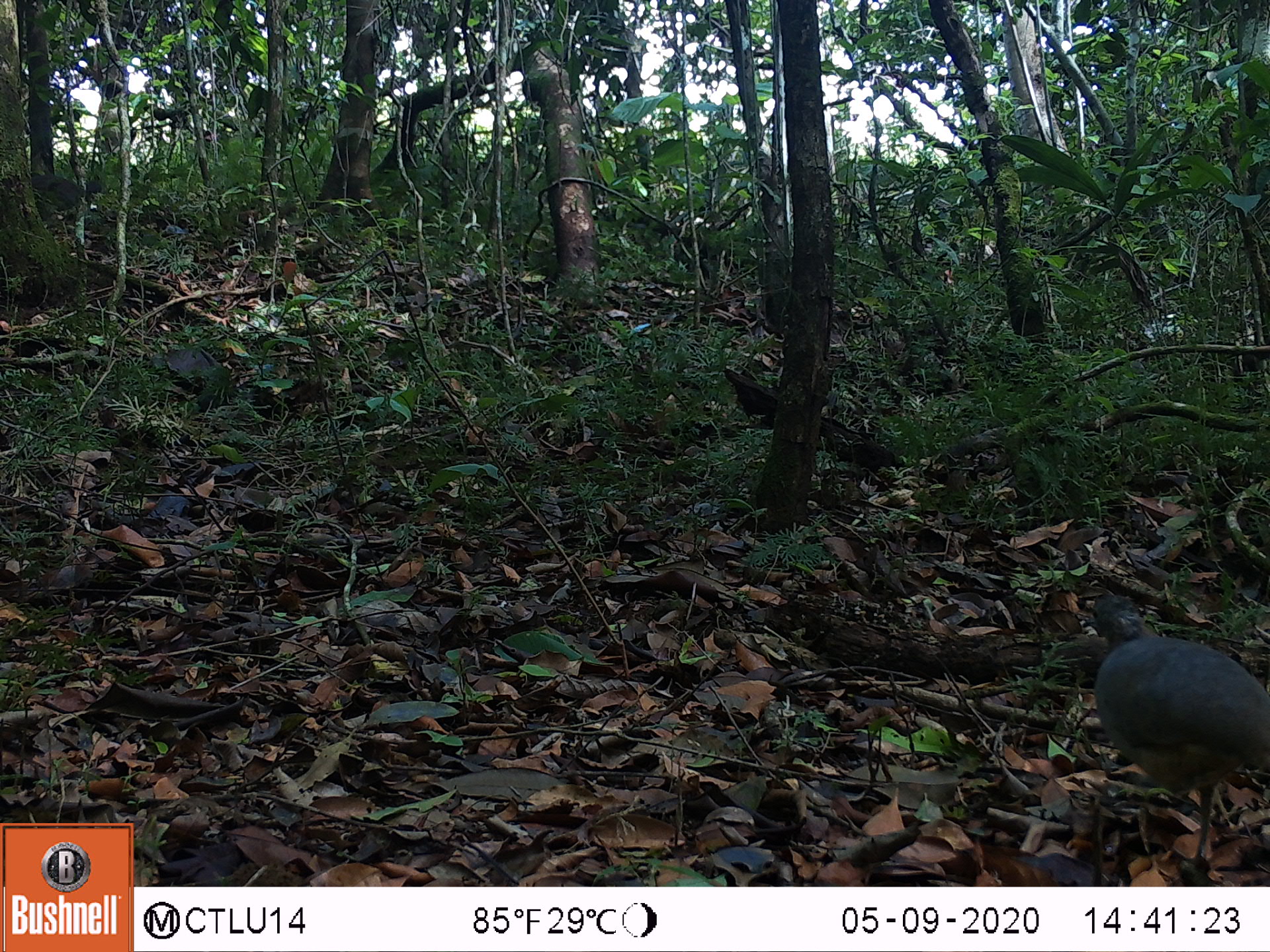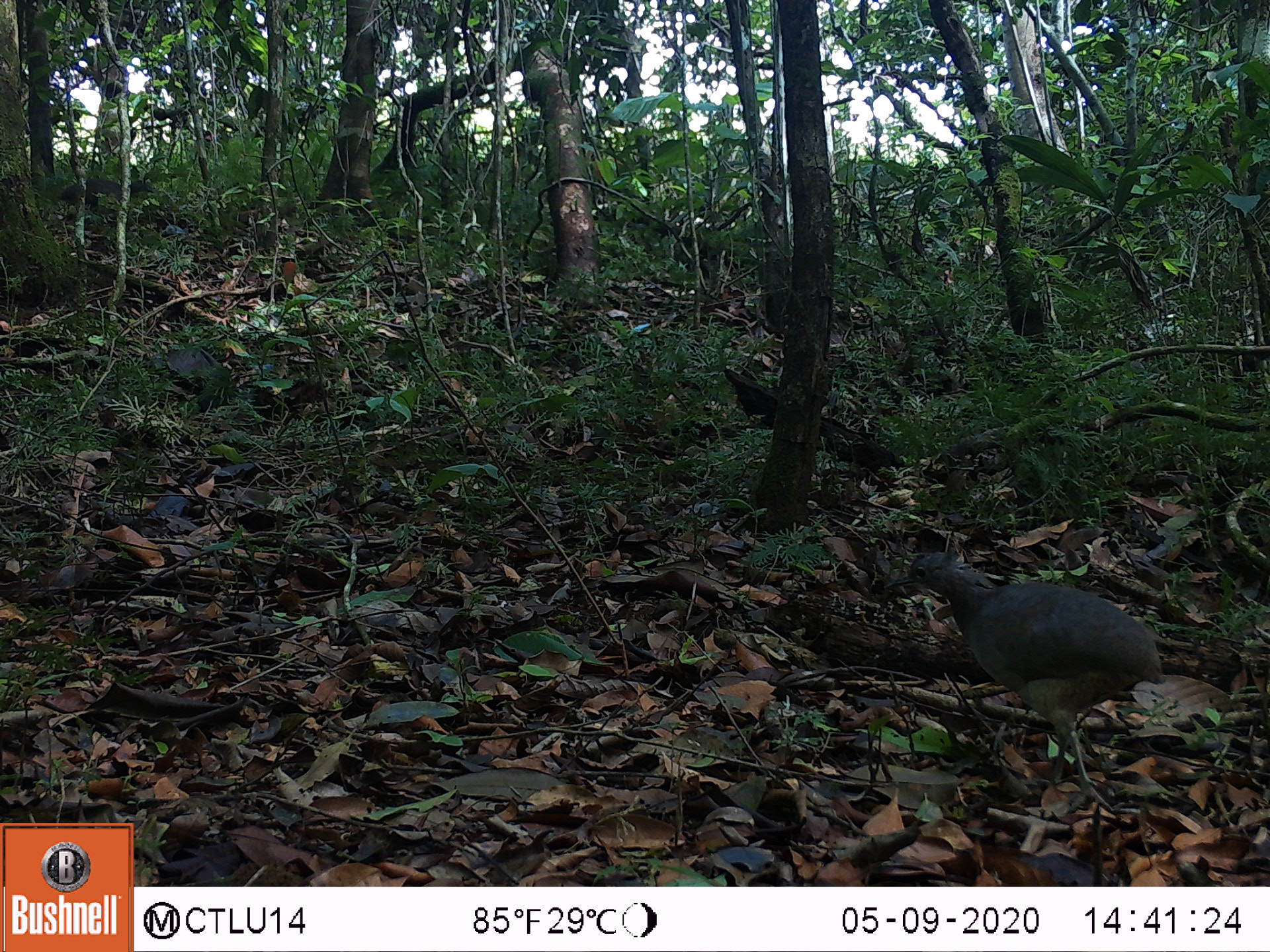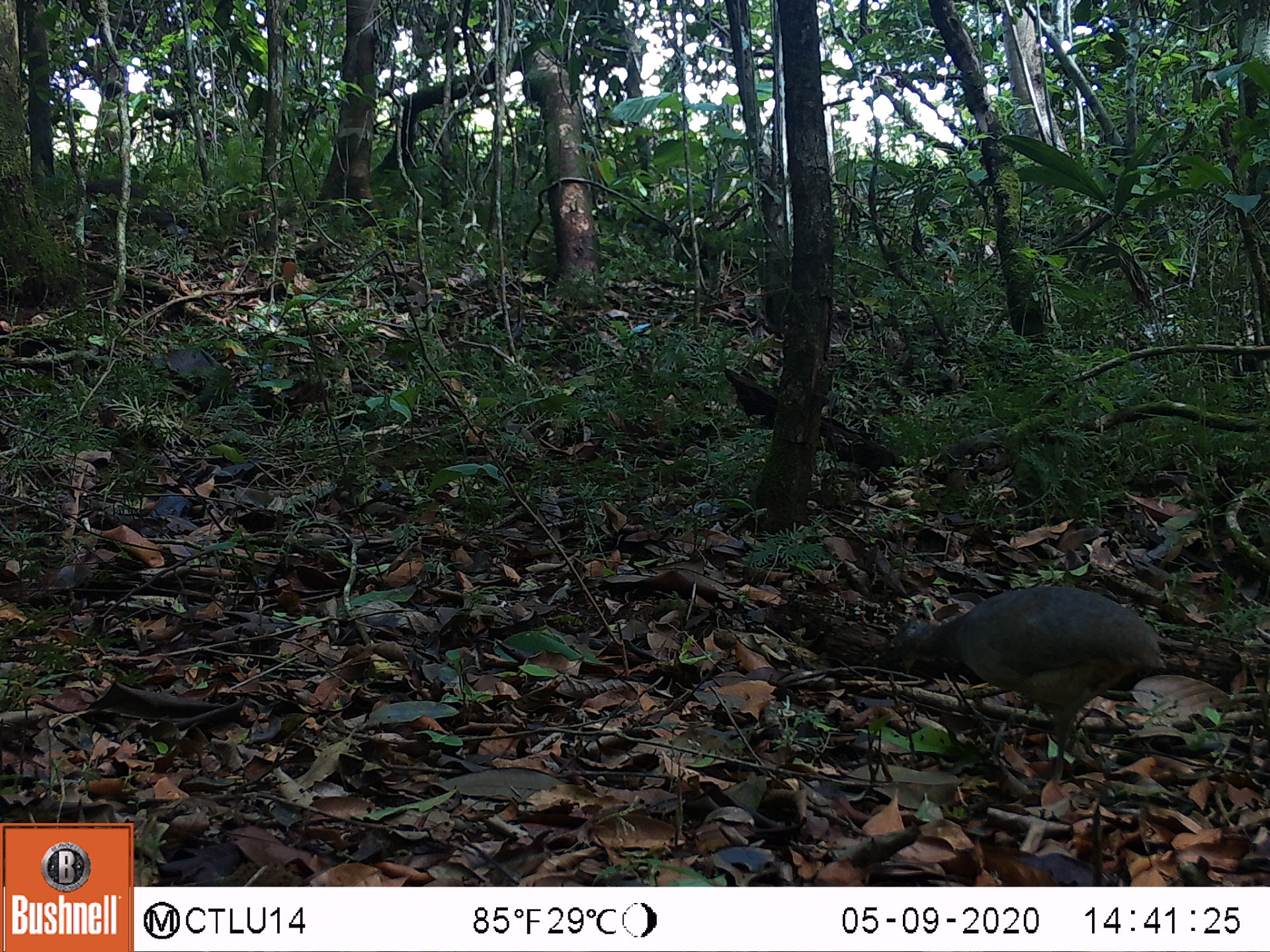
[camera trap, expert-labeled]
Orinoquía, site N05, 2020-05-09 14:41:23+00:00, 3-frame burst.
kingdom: Animalia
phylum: Chordata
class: Aves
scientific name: Aves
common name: bird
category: unknown bird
Unknown bird (bird) (Aves).